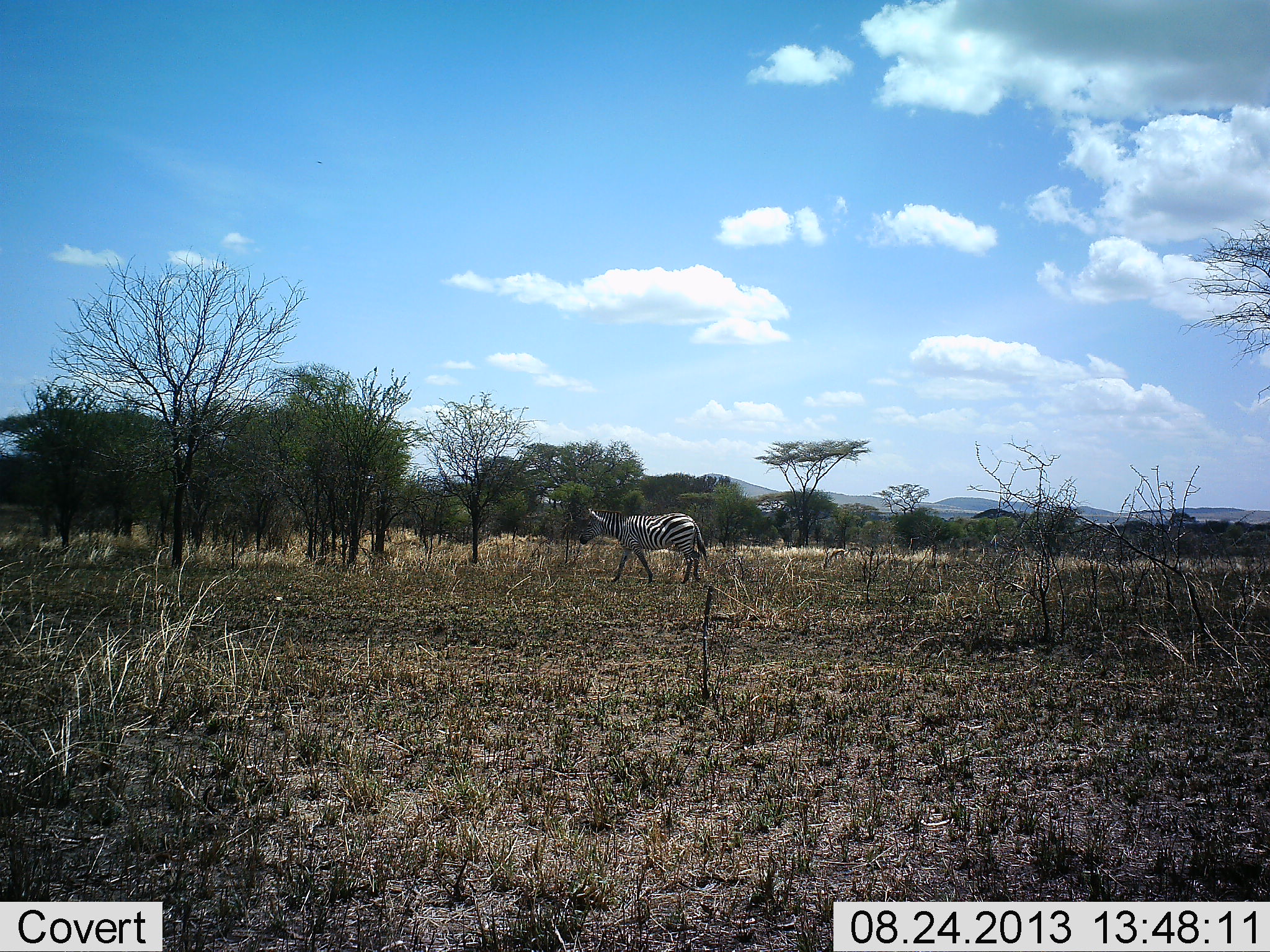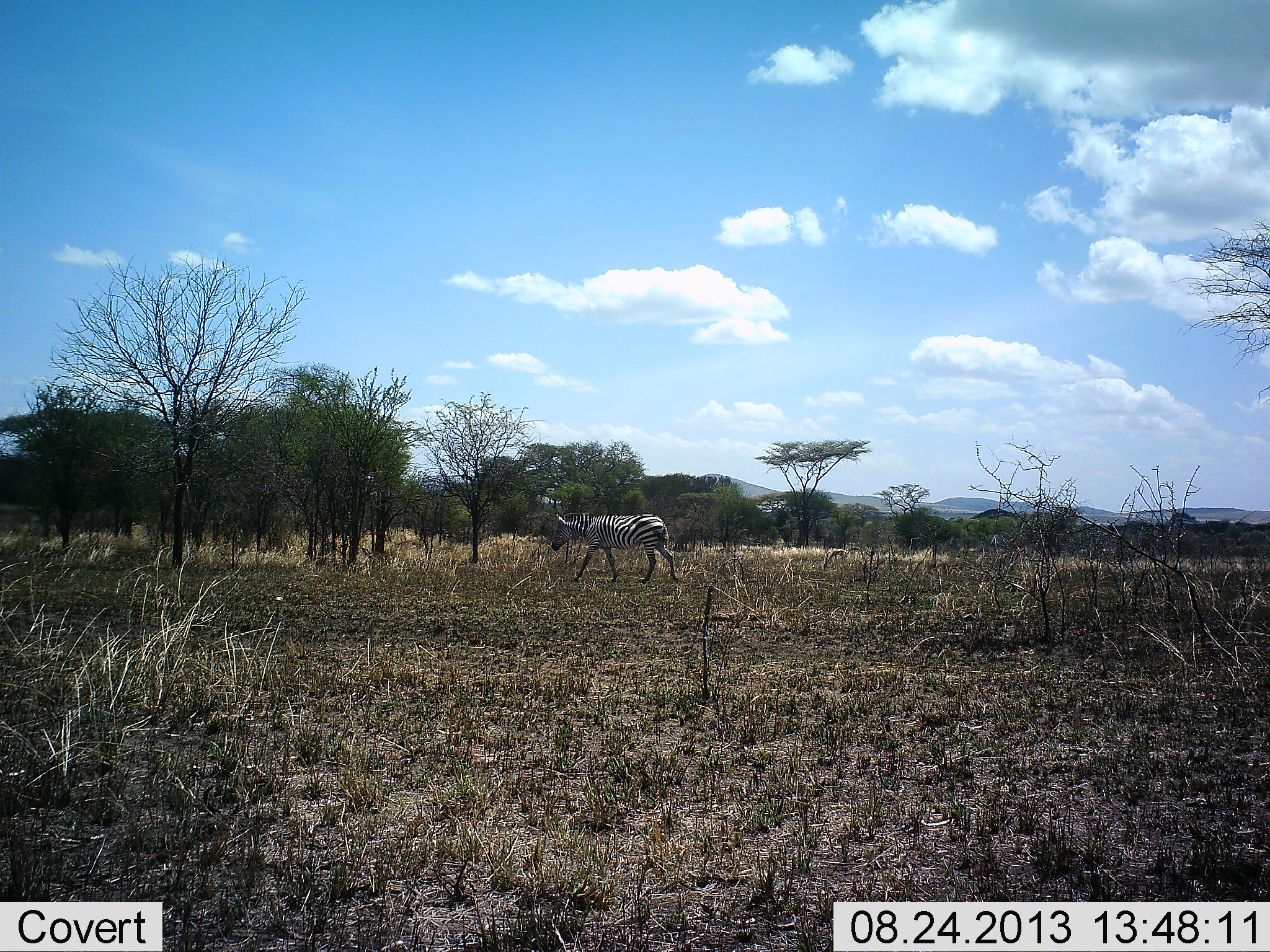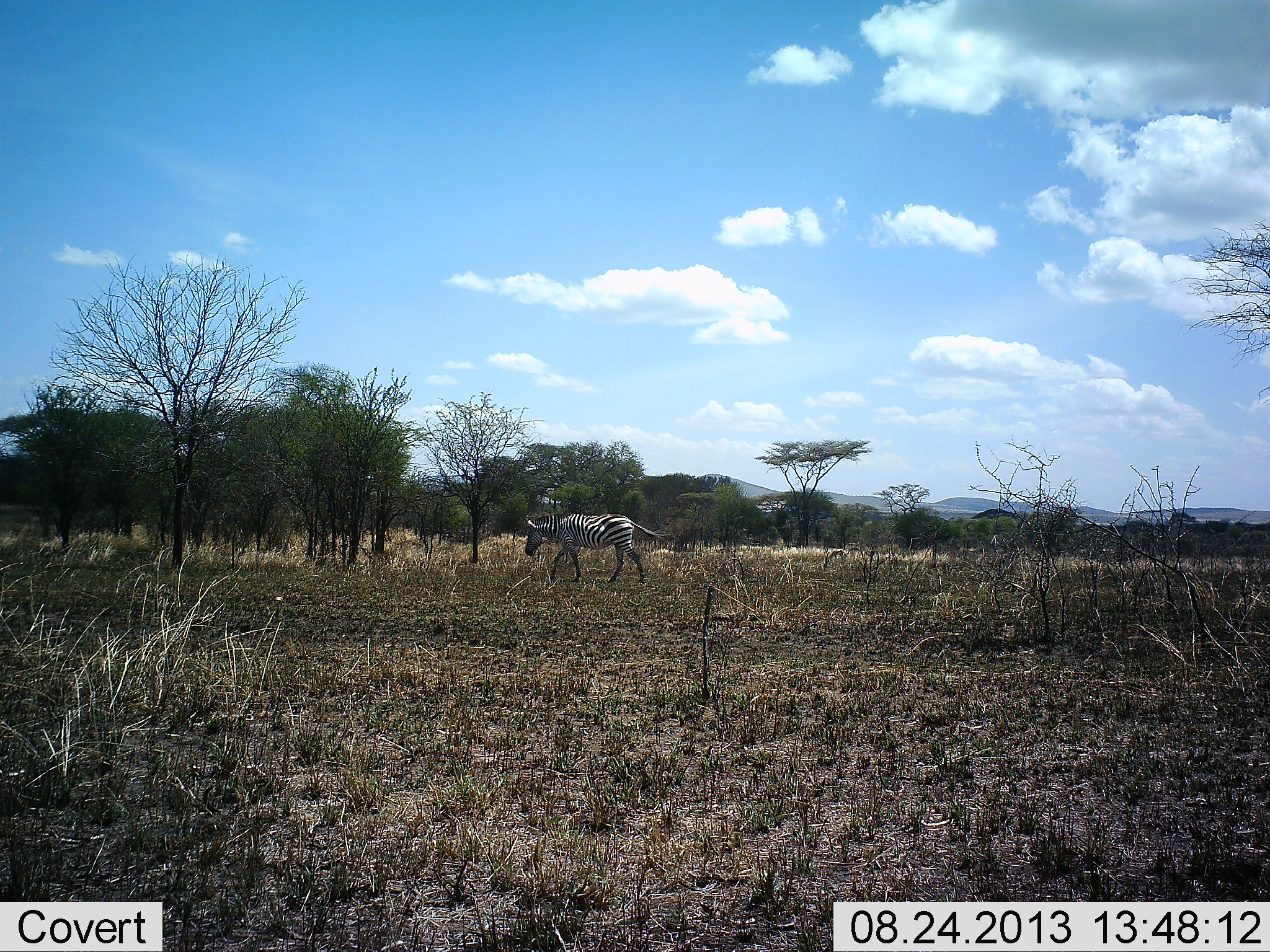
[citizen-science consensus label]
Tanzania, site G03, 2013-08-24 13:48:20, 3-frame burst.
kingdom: Animalia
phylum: Chordata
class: Mammalia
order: Perissodactyla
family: Equidae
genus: Equus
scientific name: Equus quagga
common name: plains zebra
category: zebra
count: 1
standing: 0%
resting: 0%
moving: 100%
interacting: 0%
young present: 0%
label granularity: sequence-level